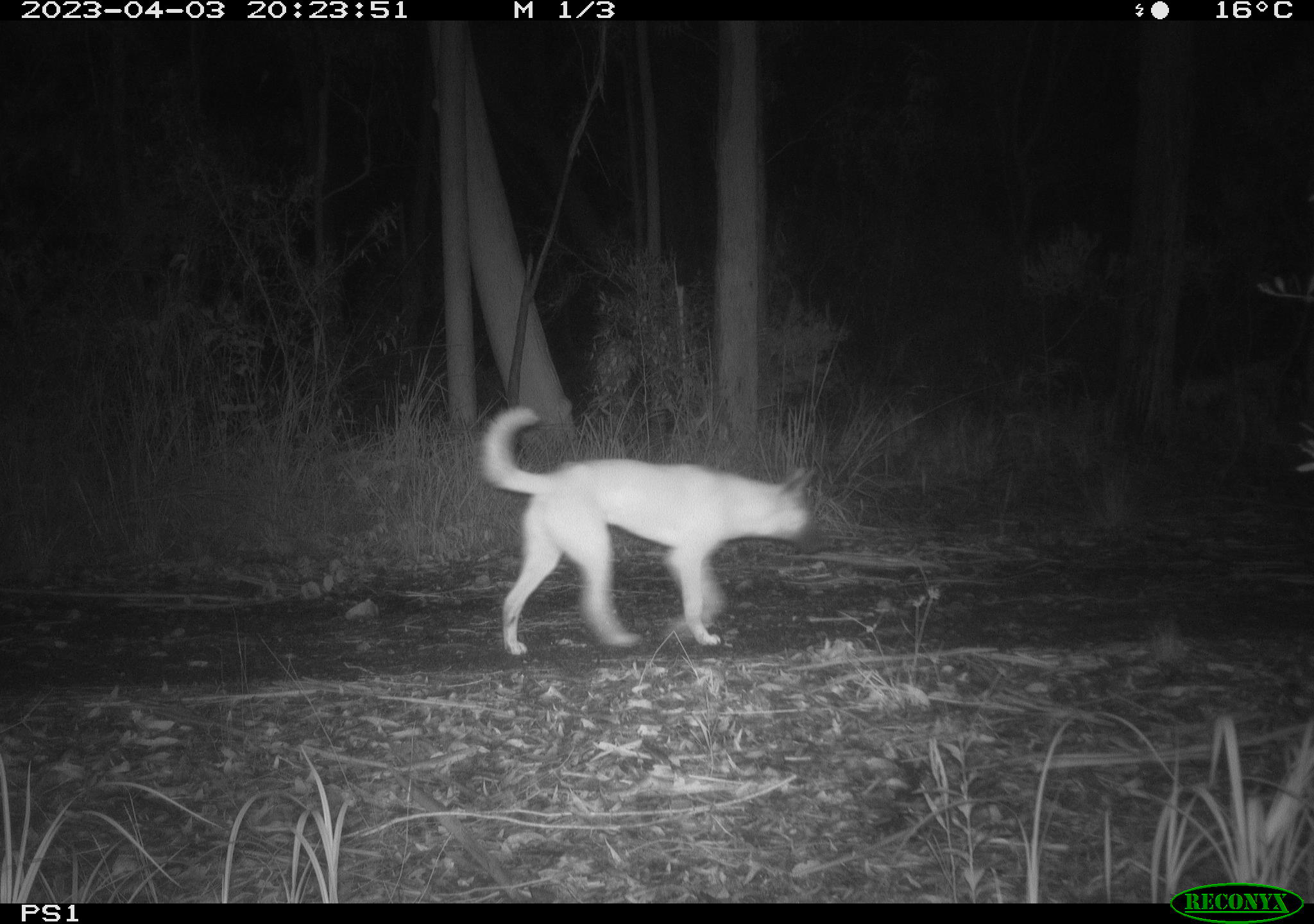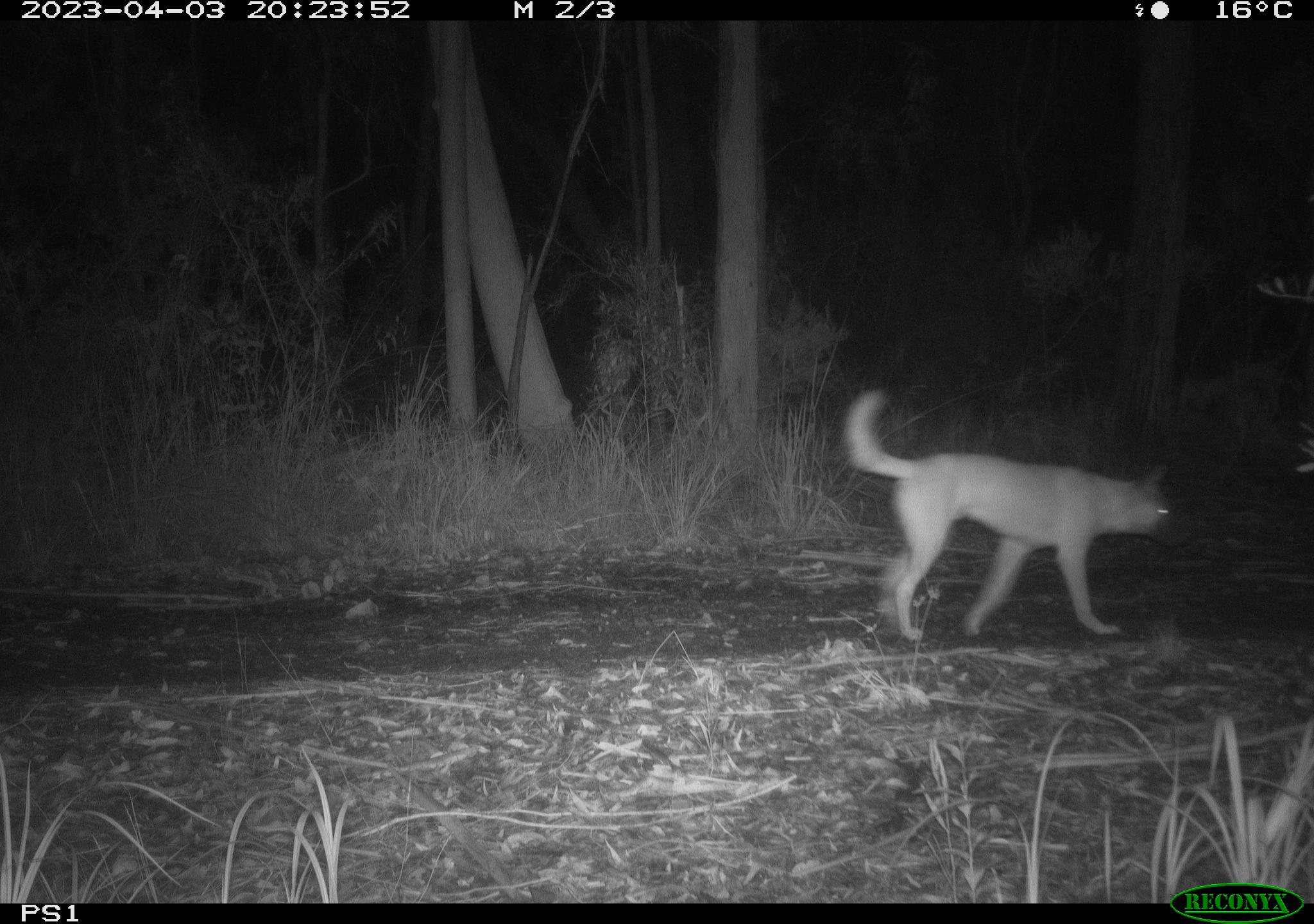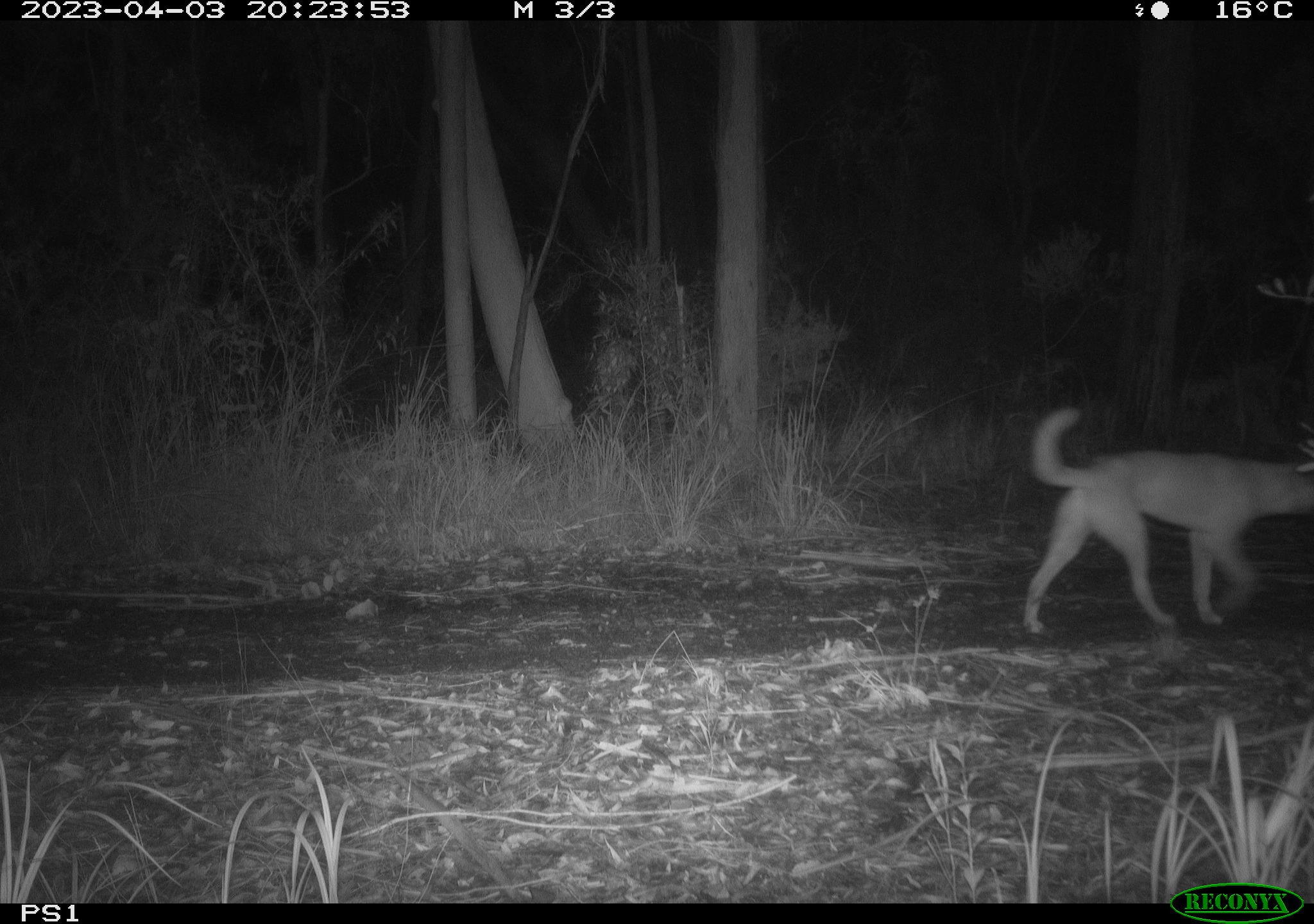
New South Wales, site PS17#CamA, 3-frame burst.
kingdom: Animalia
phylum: Chordata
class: Mammalia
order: Carnivora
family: Canidae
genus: Canis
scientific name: Canis familiaris dingo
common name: dingo